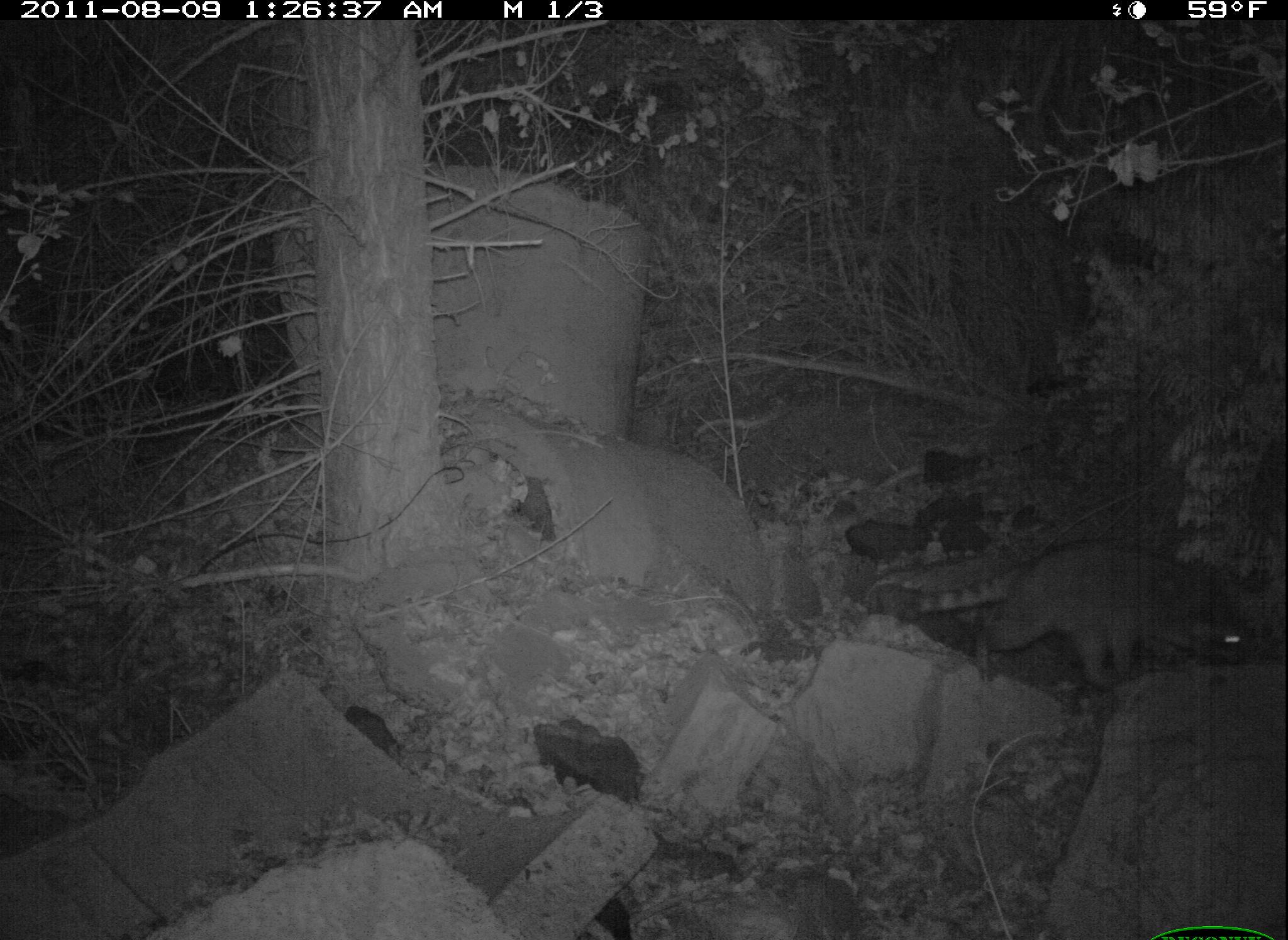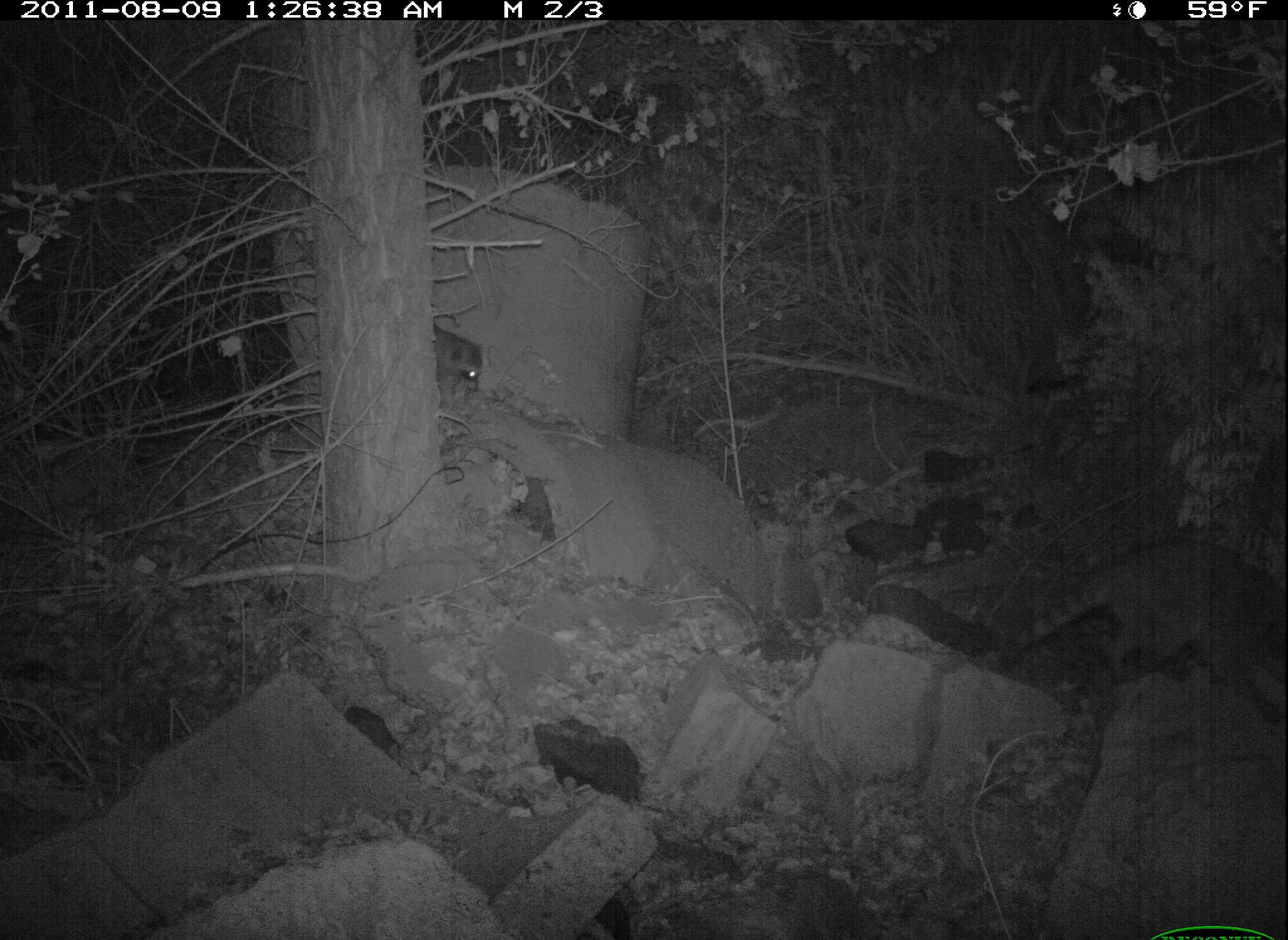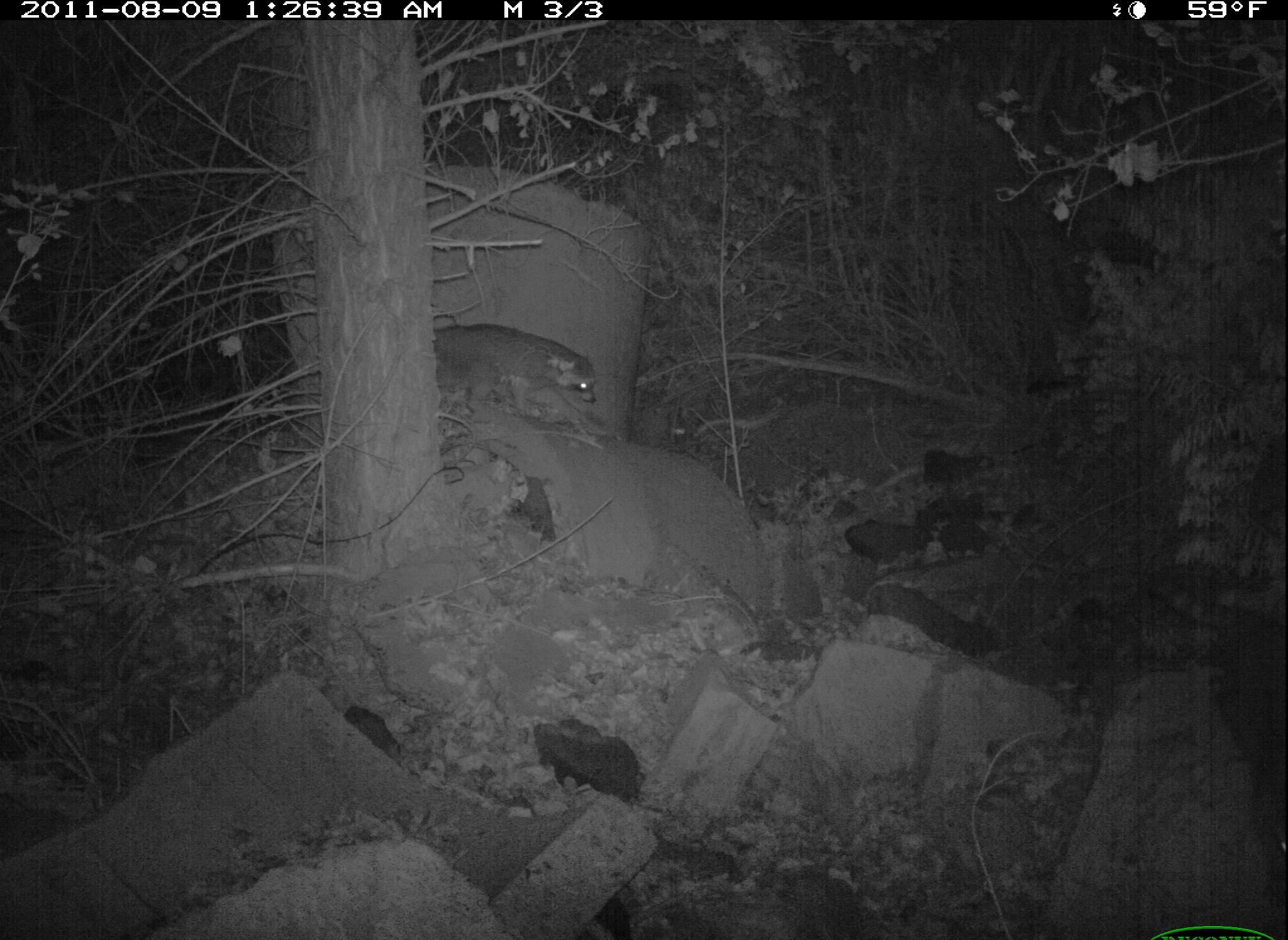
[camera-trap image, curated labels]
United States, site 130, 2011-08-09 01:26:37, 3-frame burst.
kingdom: Animalia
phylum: Chordata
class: Mammalia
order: Carnivora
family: Procyonidae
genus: Procyon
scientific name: Procyon lotor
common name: raccoon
Raccoon (Procyon lotor).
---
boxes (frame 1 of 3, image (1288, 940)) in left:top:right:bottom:
raccoon: 894:527:1265:726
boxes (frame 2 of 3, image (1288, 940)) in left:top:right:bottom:
raccoon: 430:319:488:419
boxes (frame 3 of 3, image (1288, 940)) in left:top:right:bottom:
raccoon: 430:311:621:430